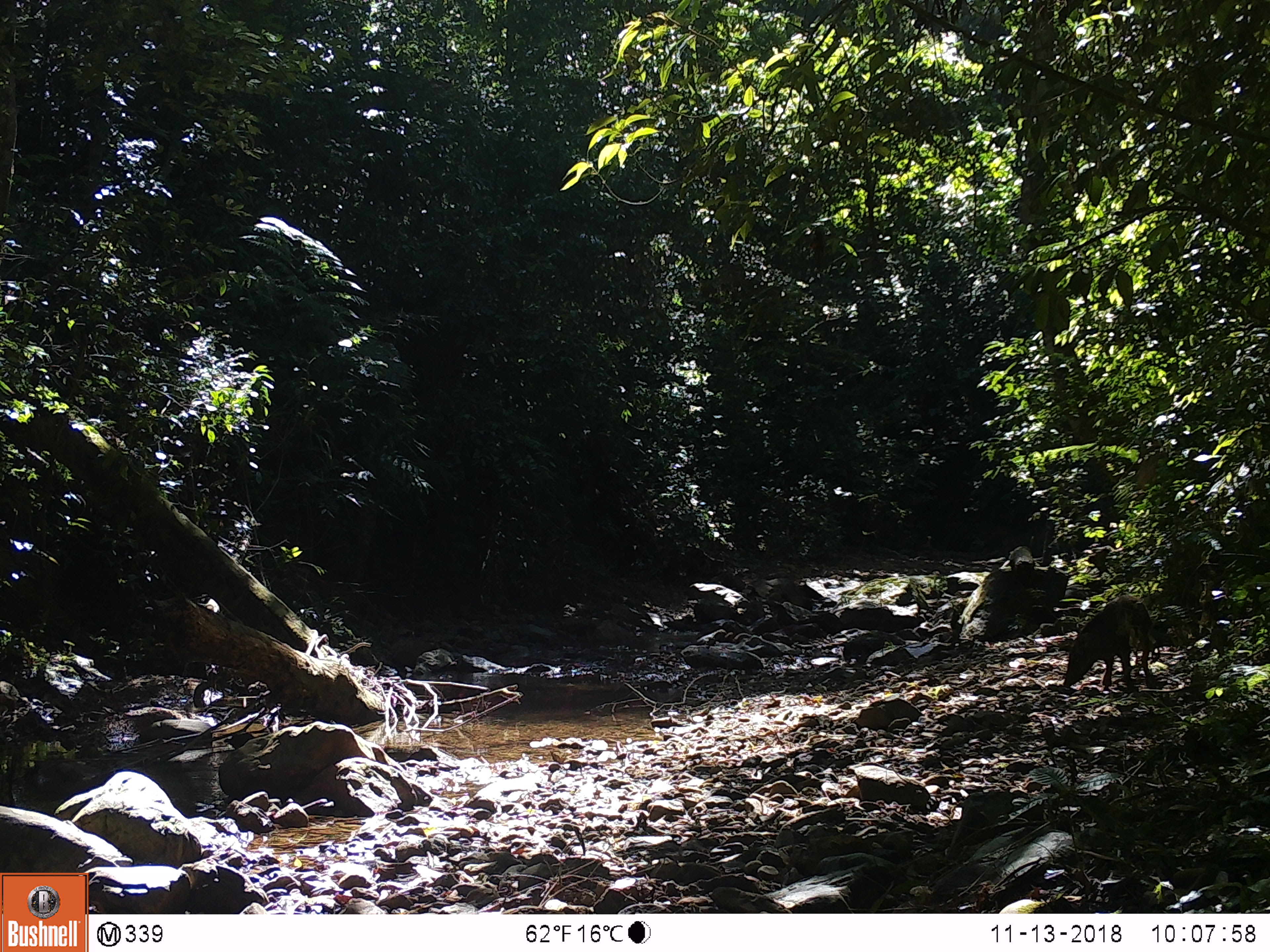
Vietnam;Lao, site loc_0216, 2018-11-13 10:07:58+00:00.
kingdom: Animalia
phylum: Chordata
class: Mammalia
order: Artiodactyla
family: Suidae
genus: Sus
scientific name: Sus scrofa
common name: eurasian wild pig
Eurasian wild pig (Sus scrofa). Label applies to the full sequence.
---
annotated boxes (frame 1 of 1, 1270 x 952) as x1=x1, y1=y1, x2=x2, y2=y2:
eurasian wild pig: x1=1062, y1=595, x2=1155, y2=689